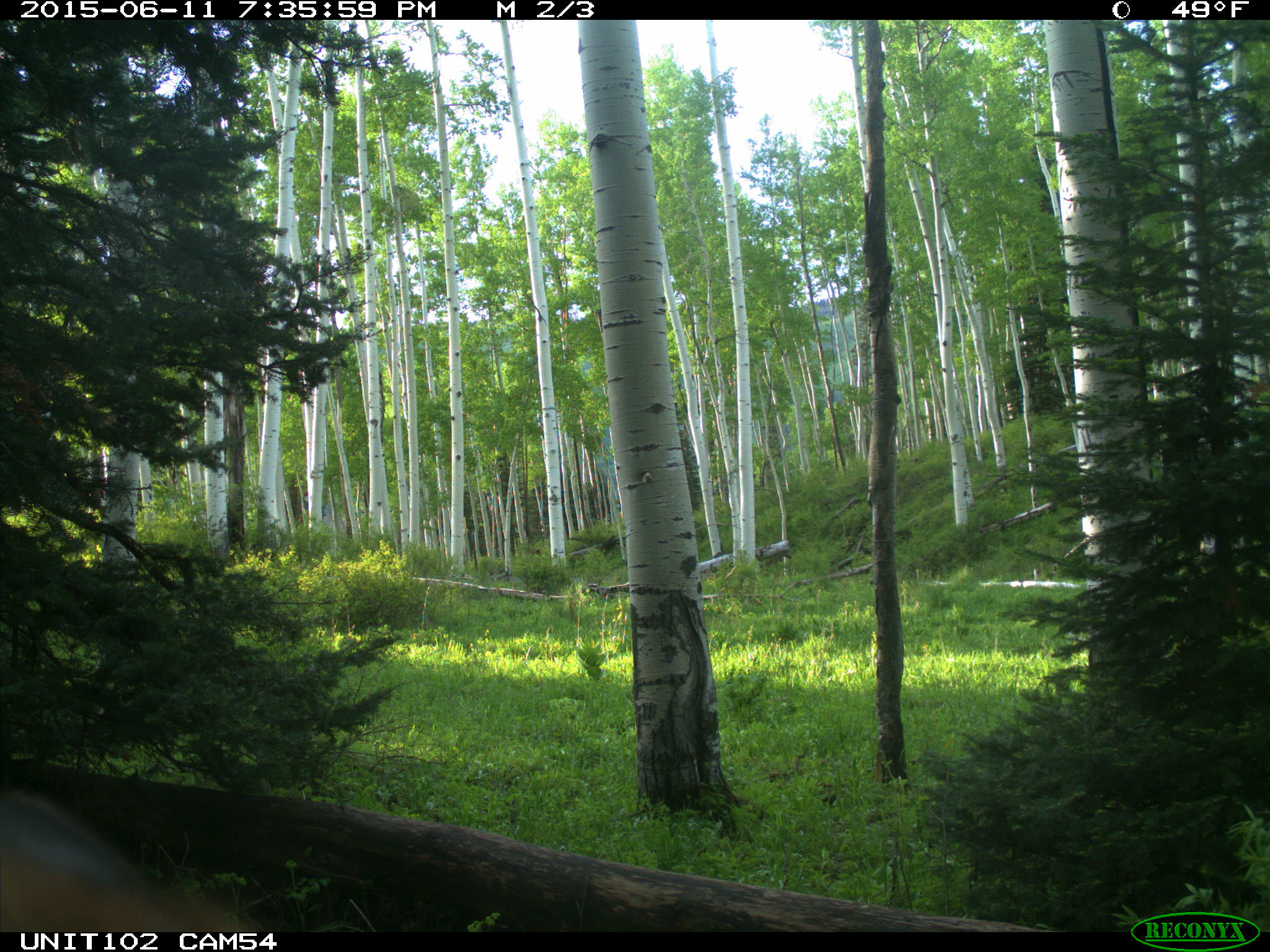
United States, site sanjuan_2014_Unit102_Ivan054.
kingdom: Animalia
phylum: Chordata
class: Mammalia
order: Artiodactyla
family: Cervidae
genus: Cervus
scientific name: Cervus elaphus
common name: red deer